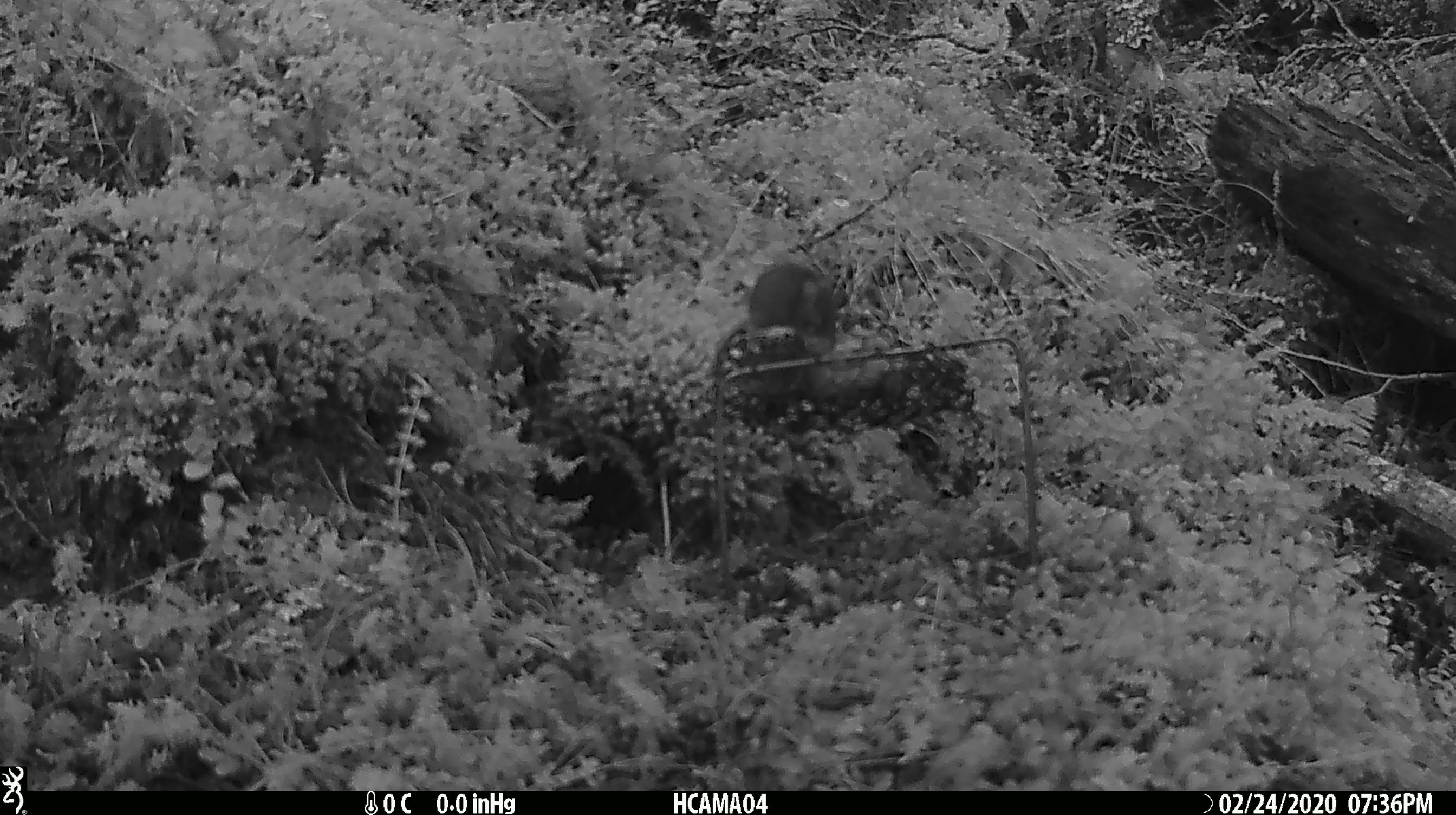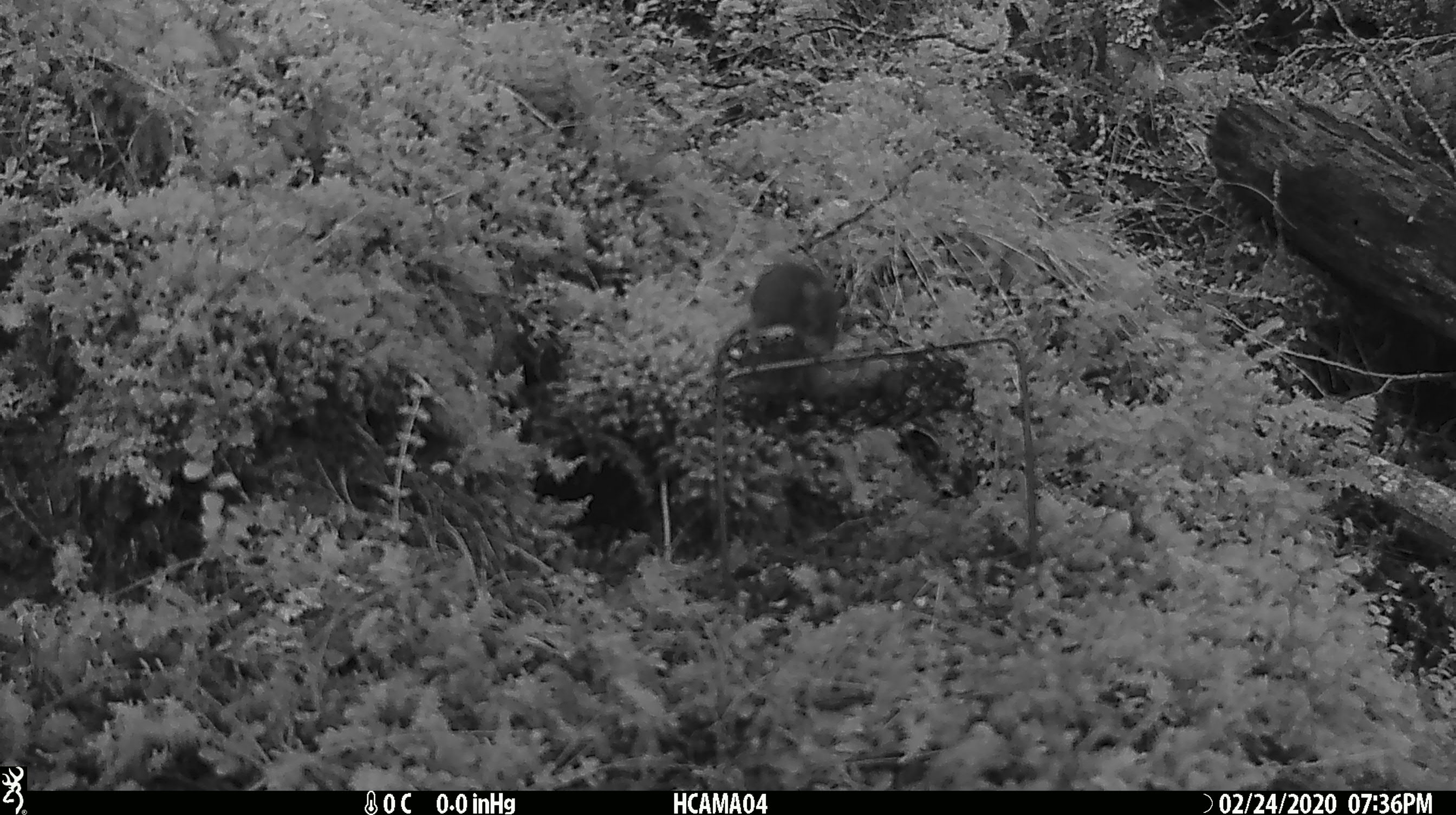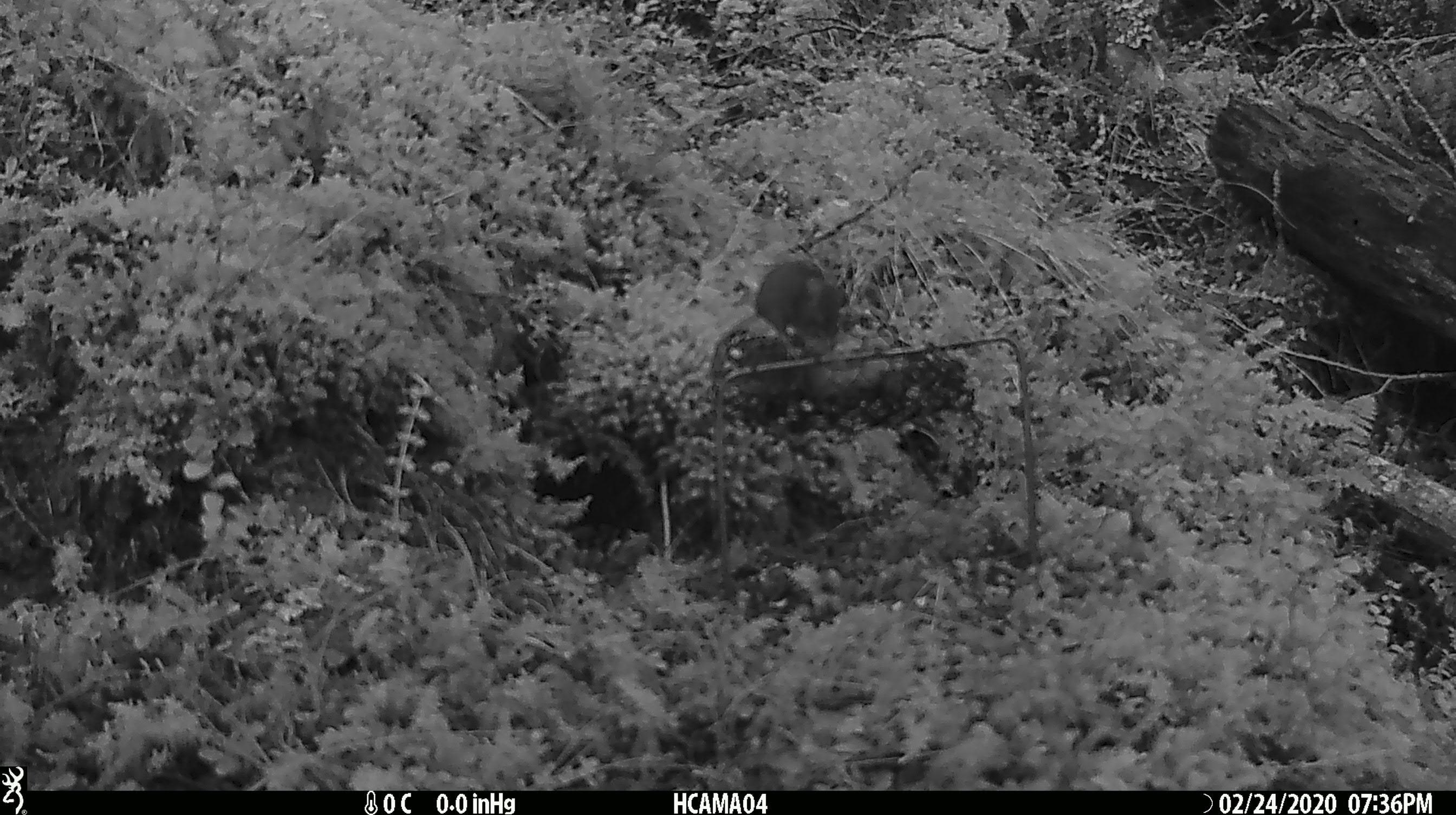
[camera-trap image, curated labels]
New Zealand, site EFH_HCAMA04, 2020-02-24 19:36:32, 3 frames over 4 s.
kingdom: Animalia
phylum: Chordata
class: Mammalia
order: Rodentia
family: Muridae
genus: Mus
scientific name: Mus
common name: mouse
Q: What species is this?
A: Mouse (Mus).